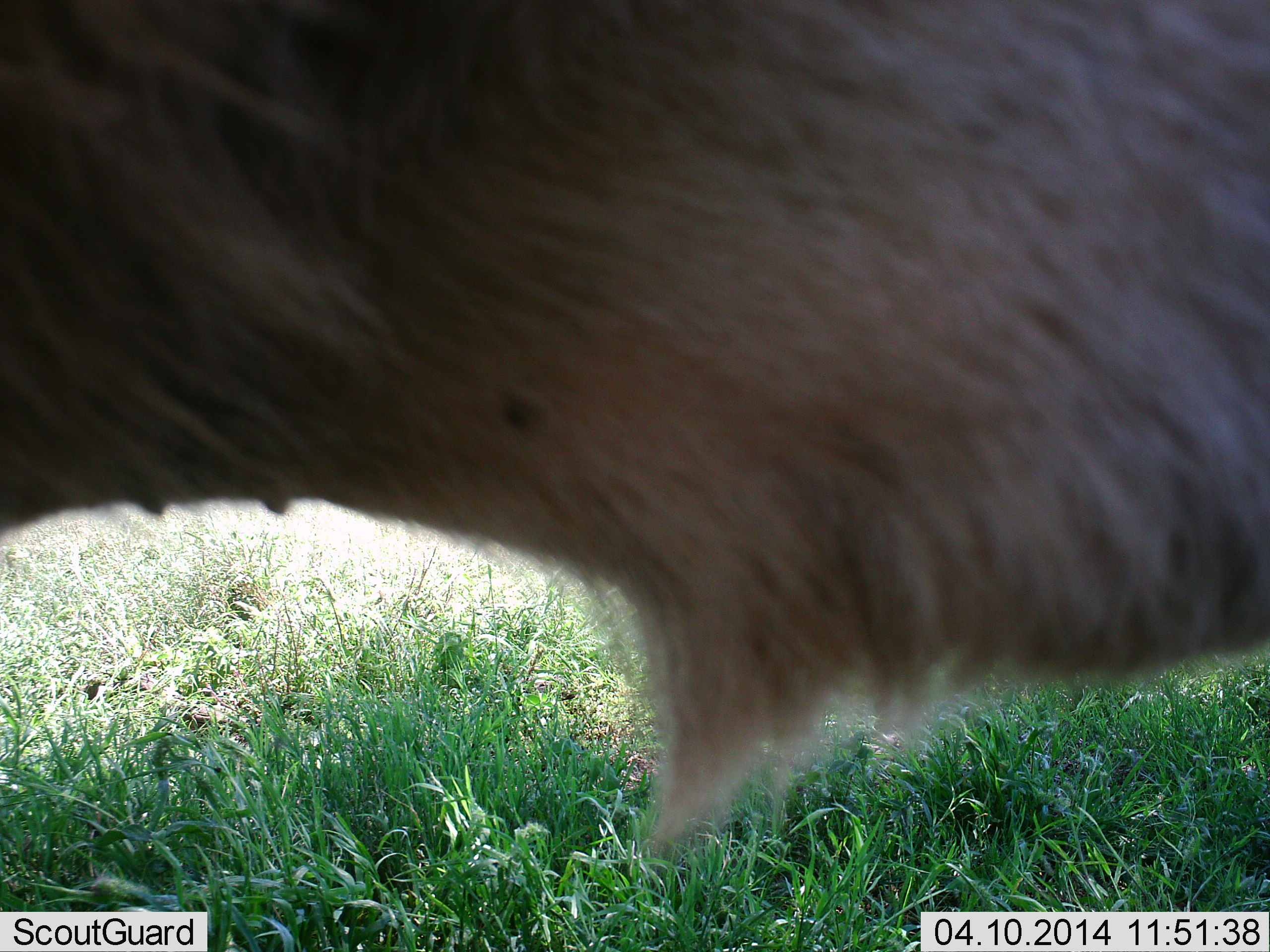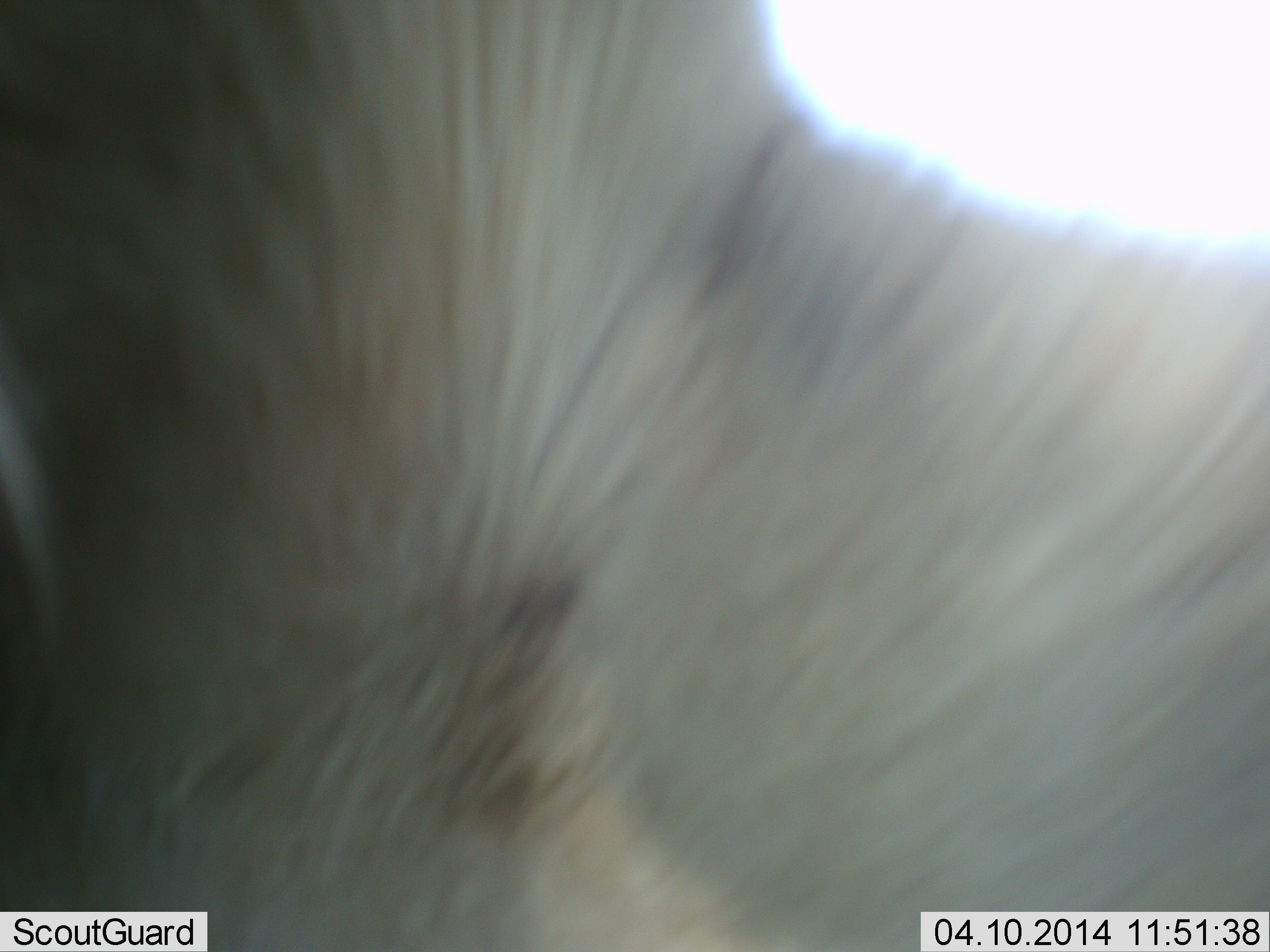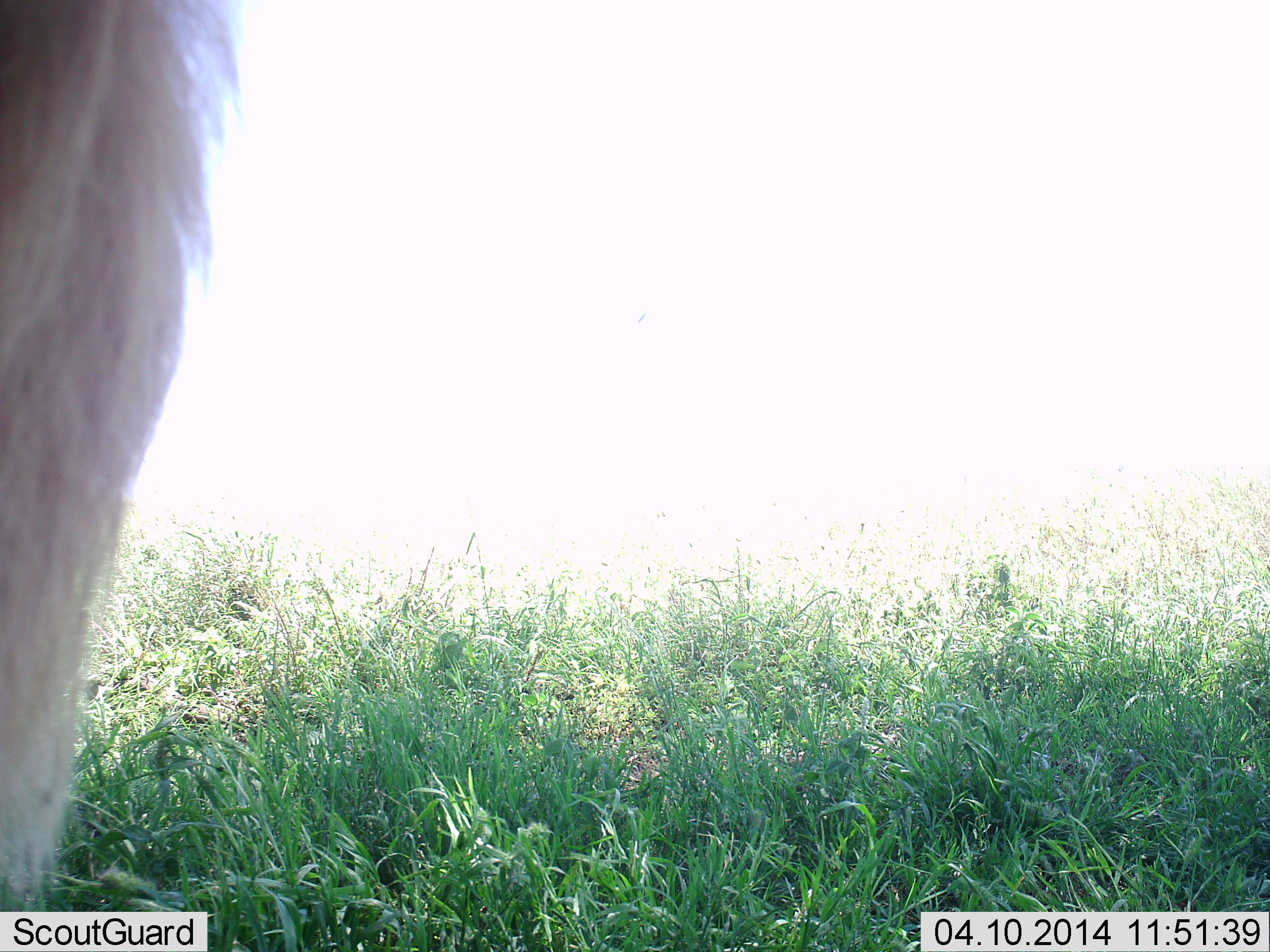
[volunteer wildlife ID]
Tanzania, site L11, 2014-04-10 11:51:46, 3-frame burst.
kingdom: Animalia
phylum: Chordata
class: Mammalia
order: Artiodactyla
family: Bovidae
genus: Connochaetes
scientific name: Connochaetes taurinus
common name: blue wildebeest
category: wildebeest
Wildebeest (blue wildebeest) (Connochaetes taurinus), count 1. Behavior (volunteer vote fractions): standing 50%, resting 0%, moving 50%, interacting 0%. Young present (vote fraction): 0%. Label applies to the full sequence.